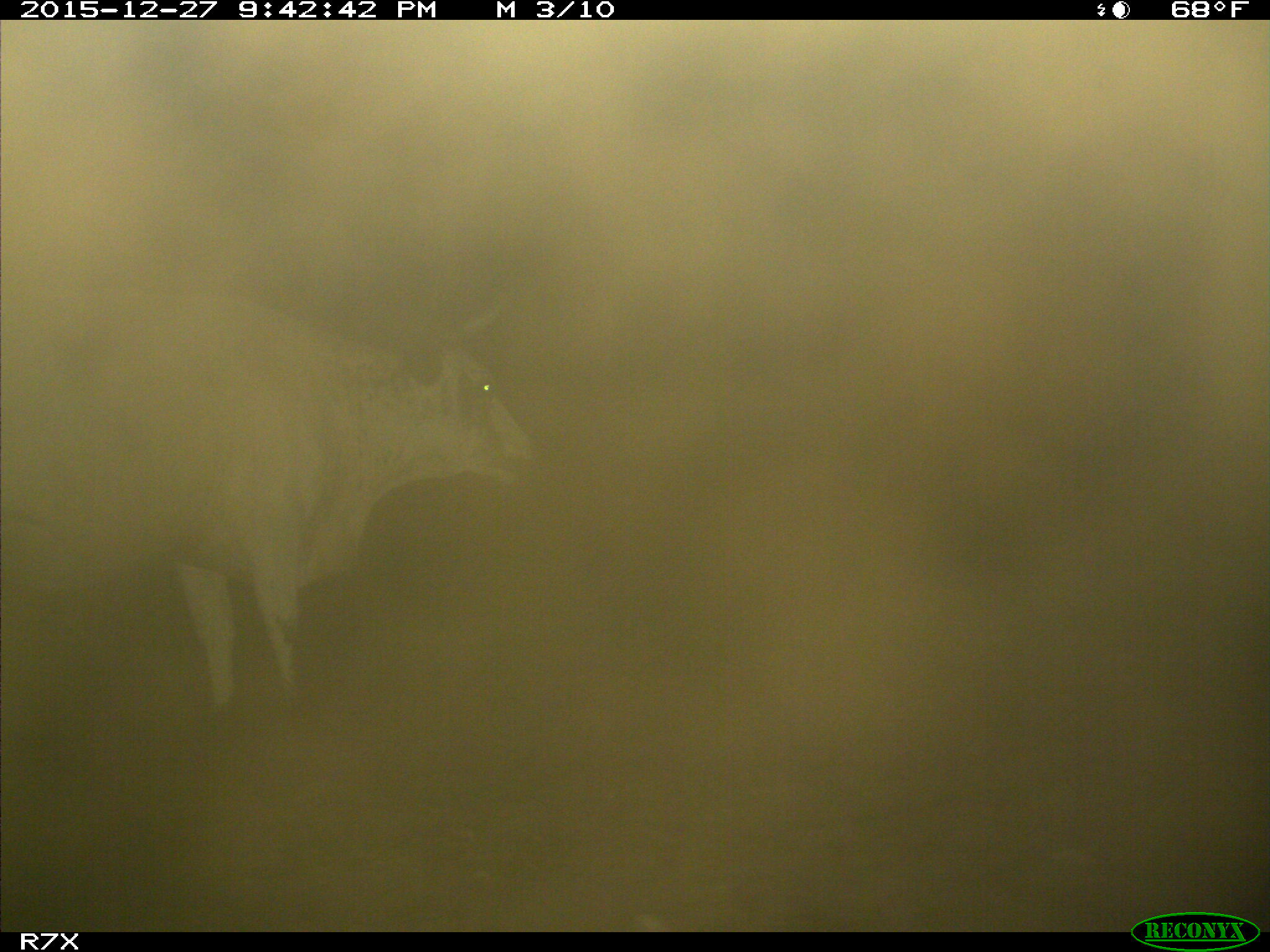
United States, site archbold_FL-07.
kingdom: Animalia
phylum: Chordata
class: Mammalia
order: Artiodactyla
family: Bovidae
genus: Bos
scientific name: Bos taurus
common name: domestic cow